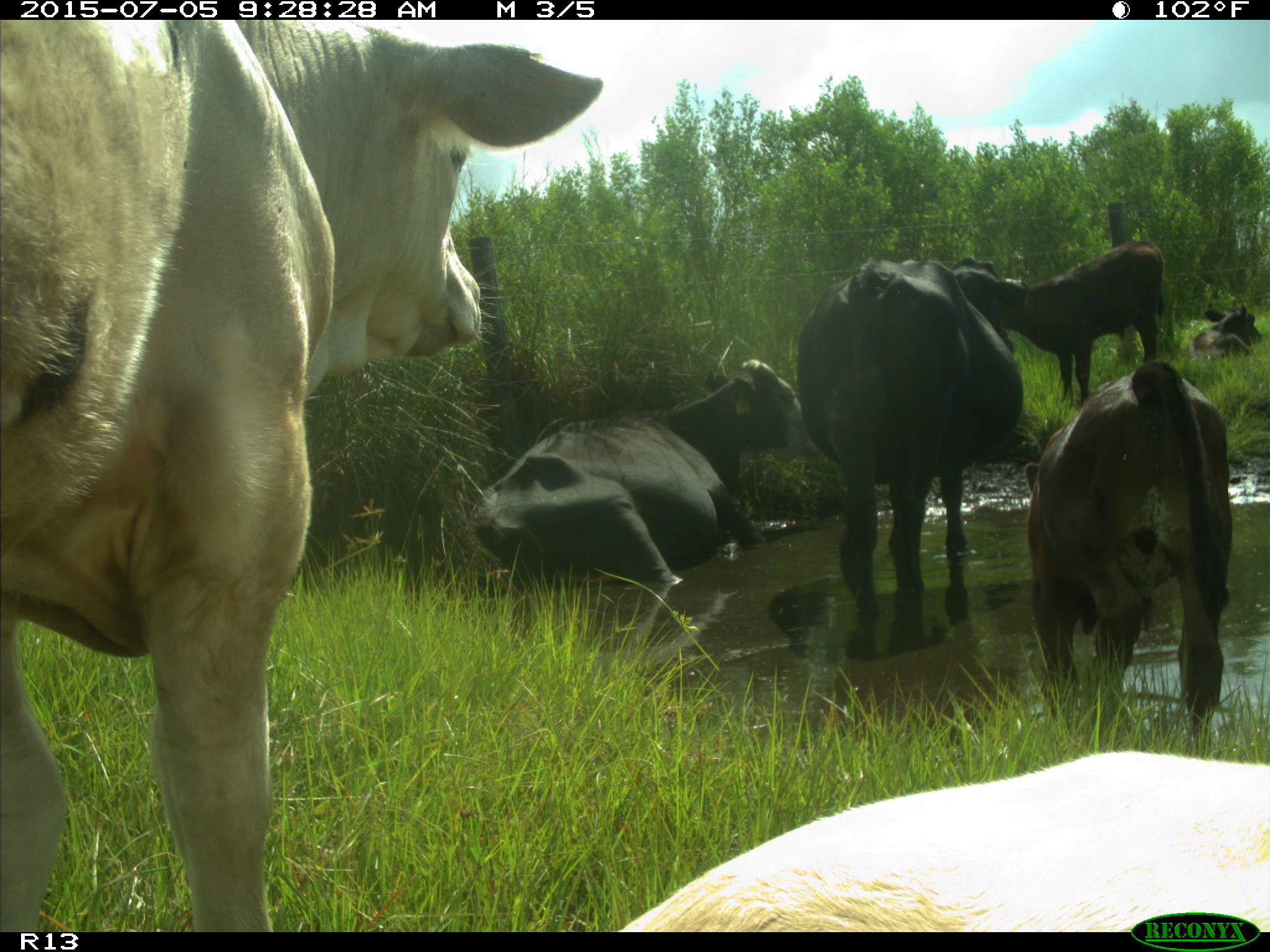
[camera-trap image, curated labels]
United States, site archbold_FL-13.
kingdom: Animalia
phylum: Chordata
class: Mammalia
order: Artiodactyla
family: Bovidae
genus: Bos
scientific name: Bos taurus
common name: domestic cow